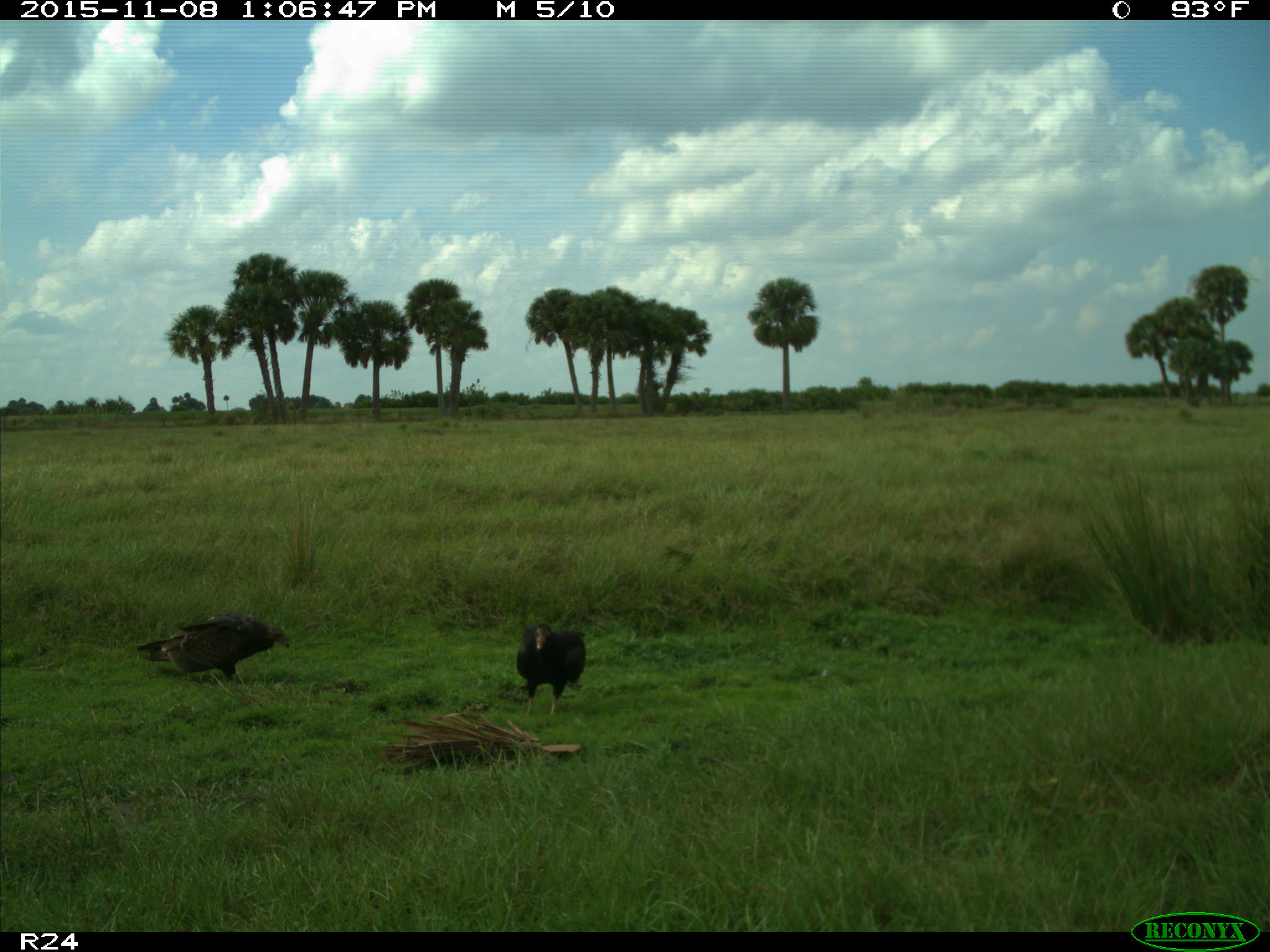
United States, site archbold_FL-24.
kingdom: Animalia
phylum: Chordata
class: Aves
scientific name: Aves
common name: birds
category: unidentified bird